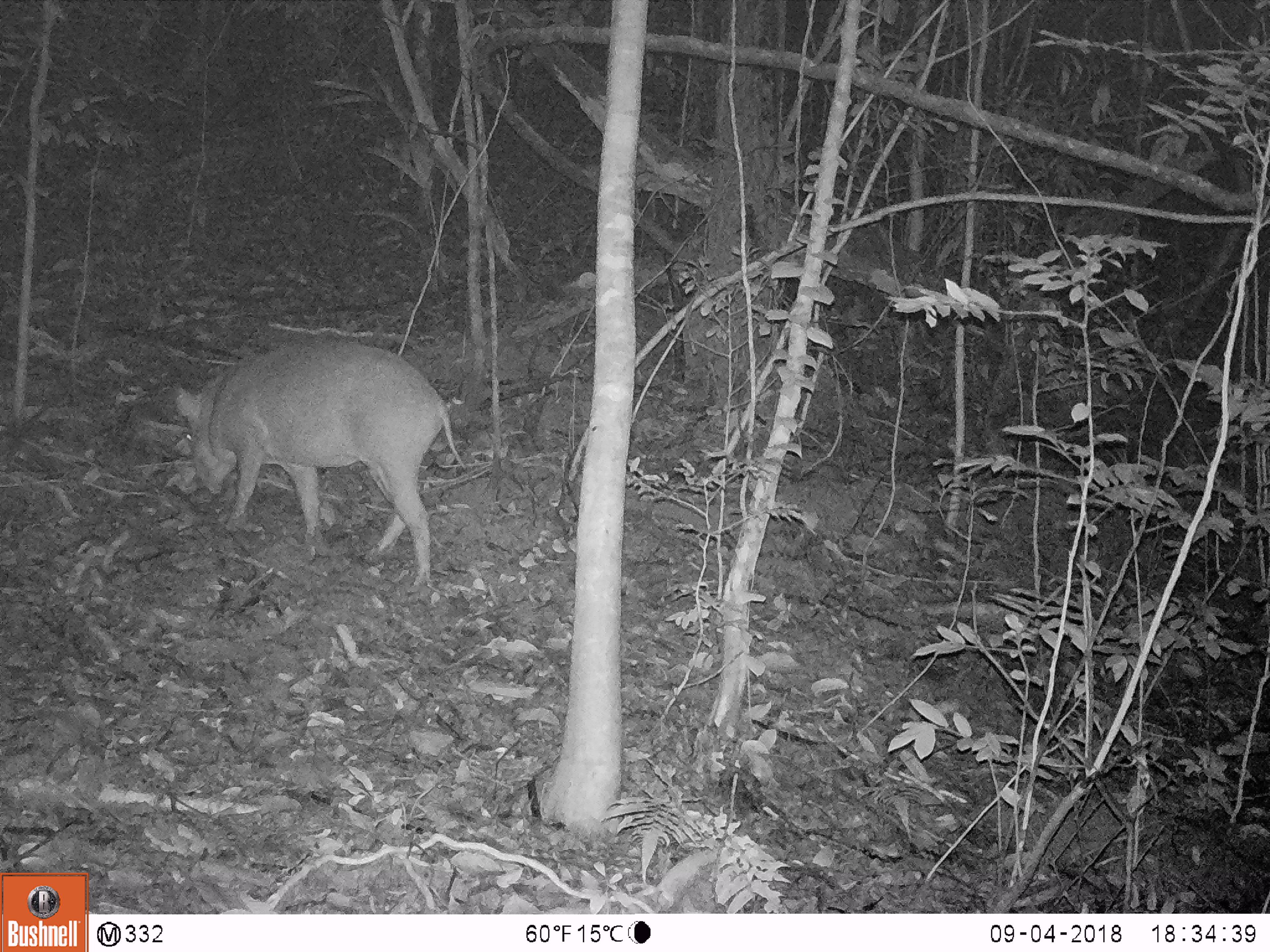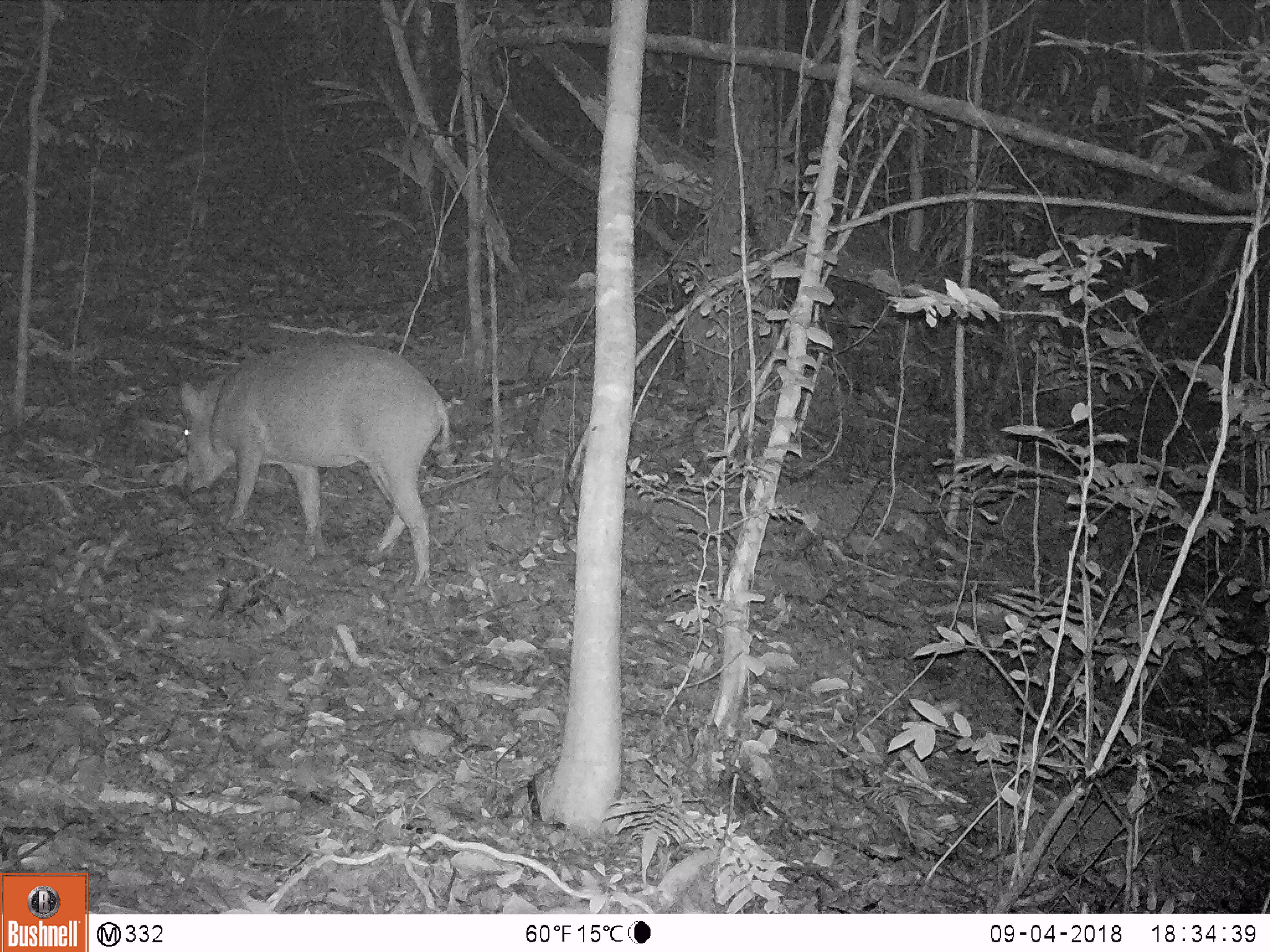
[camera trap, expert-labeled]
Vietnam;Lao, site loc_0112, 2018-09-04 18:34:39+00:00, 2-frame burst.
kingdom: Animalia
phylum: Chordata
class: Mammalia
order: Artiodactyla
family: Suidae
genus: Sus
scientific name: Sus scrofa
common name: eurasian wild pig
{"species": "eurasian wild pig (Sus scrofa)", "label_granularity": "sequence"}